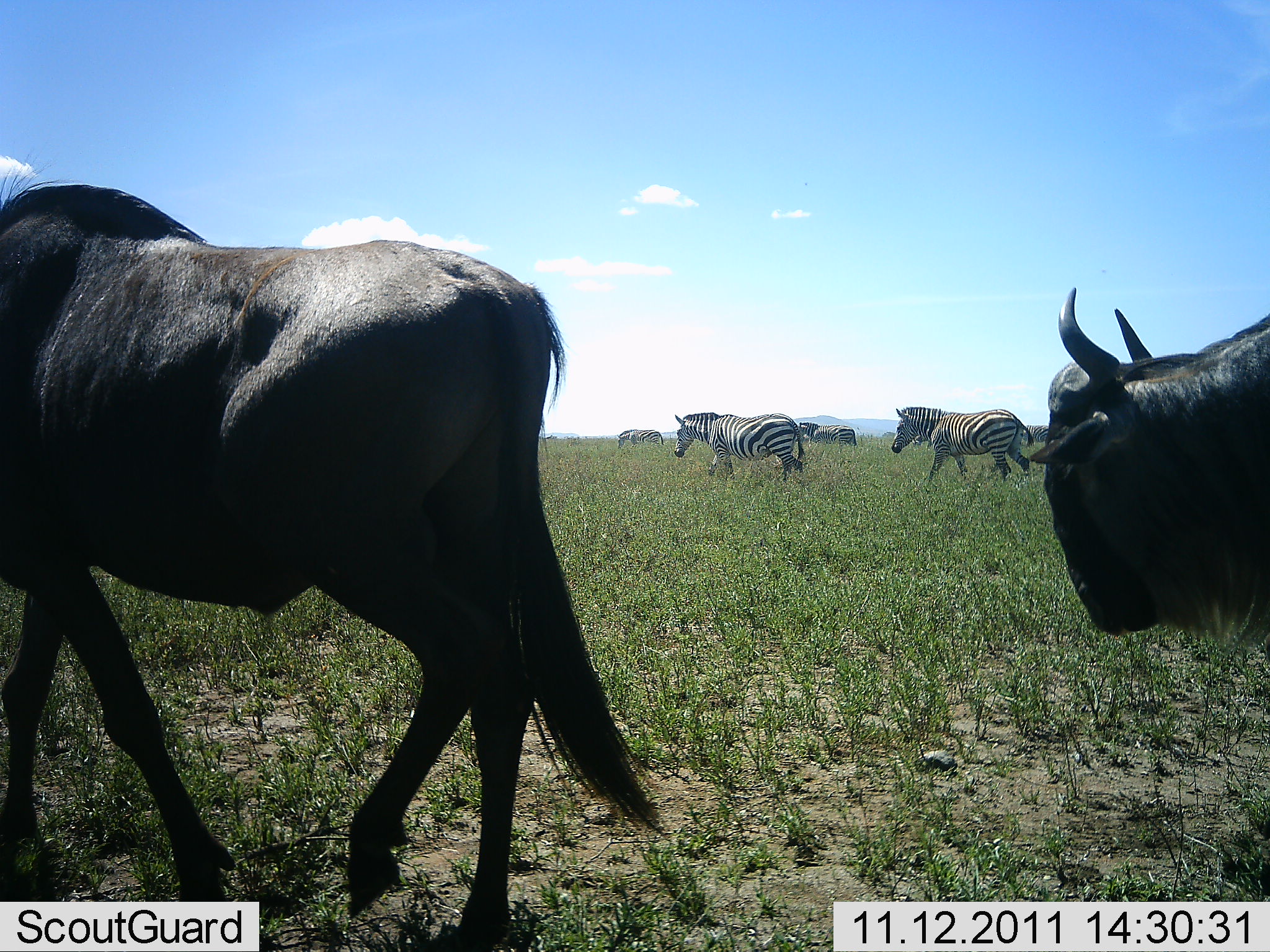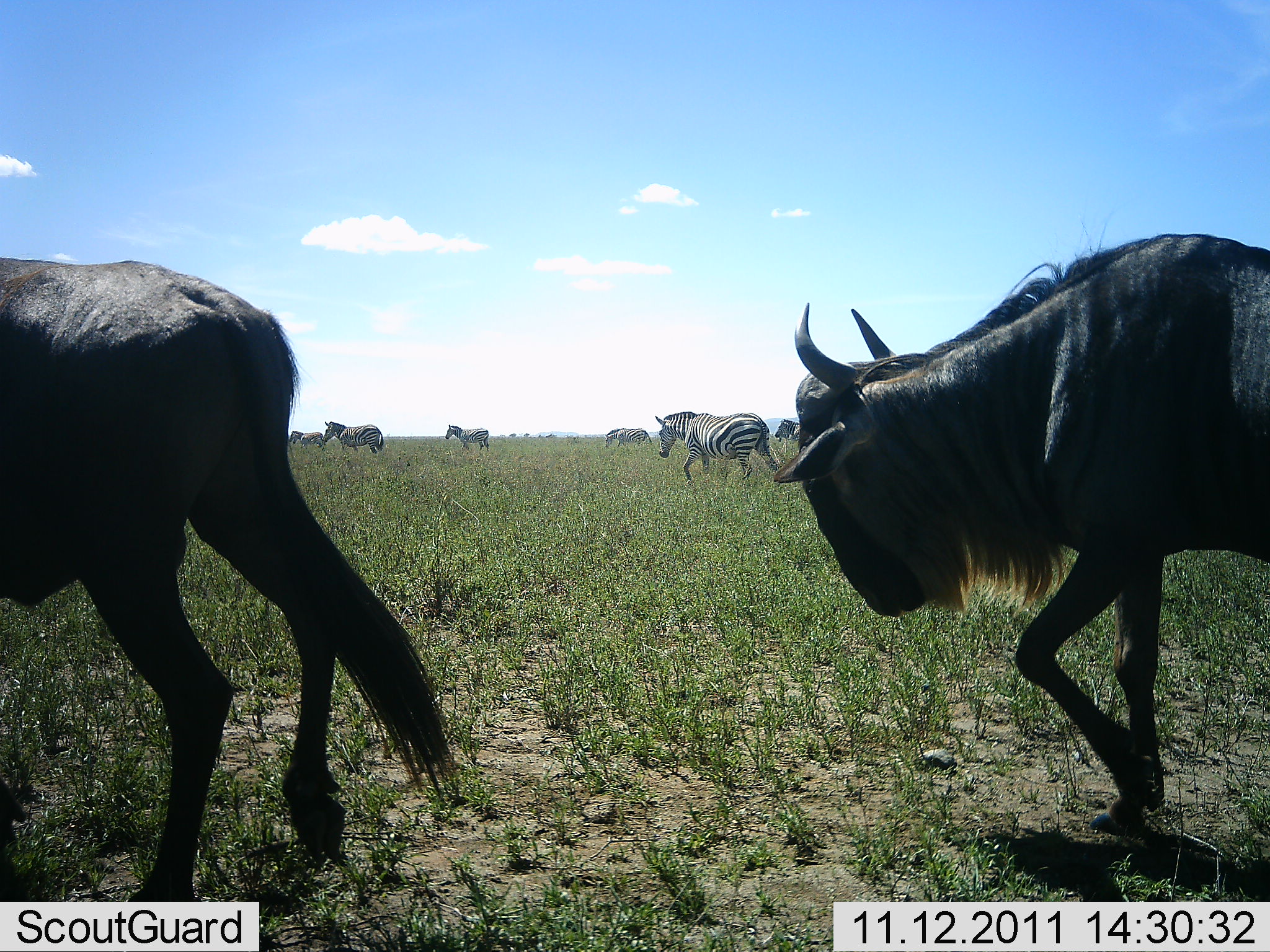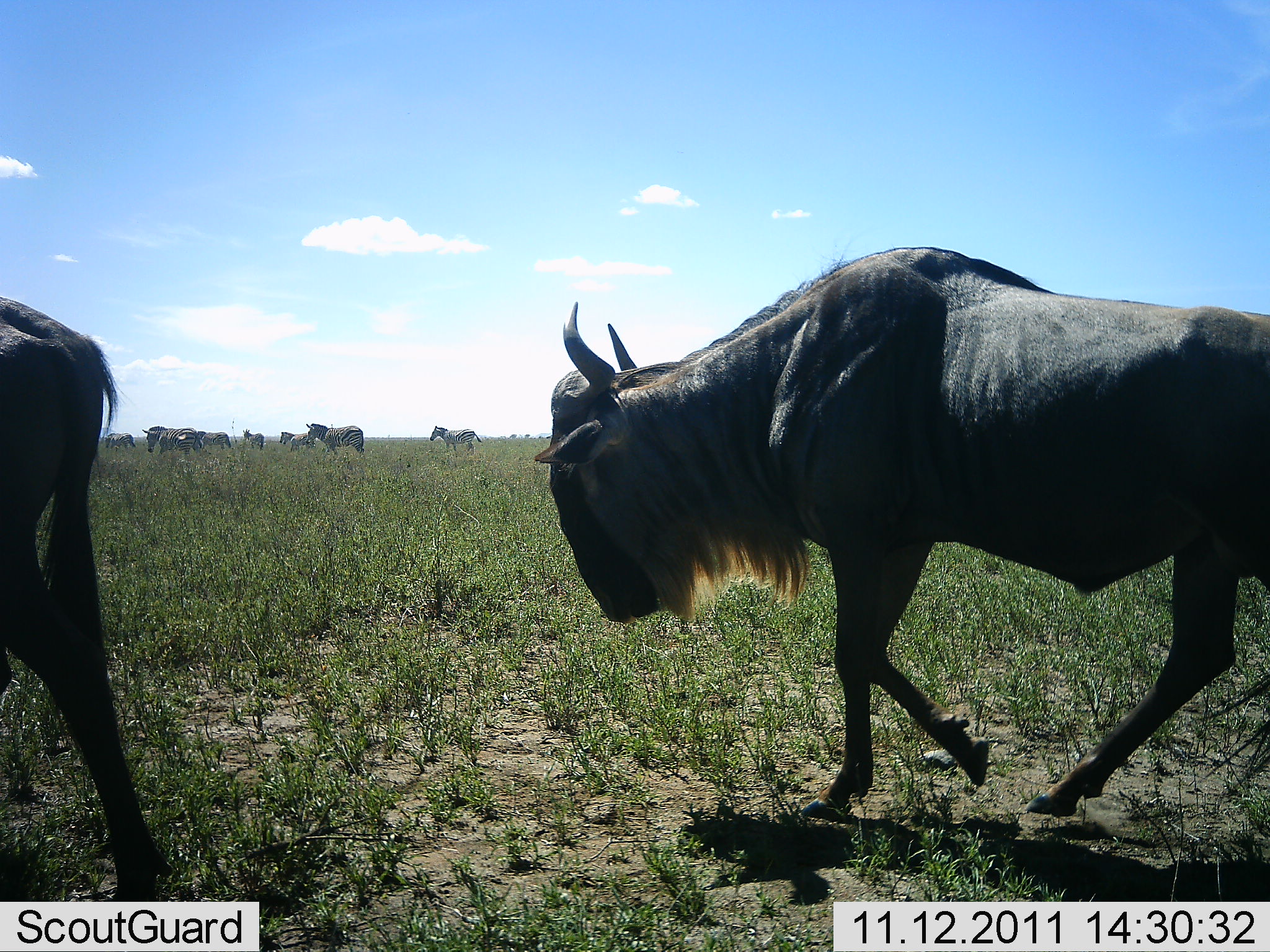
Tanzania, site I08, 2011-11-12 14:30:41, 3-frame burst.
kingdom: Animalia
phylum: Chordata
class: Mammalia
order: Artiodactyla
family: Bovidae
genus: Connochaetes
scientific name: Connochaetes taurinus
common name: blue wildebeest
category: wildebeest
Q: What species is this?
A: Wildebeest (blue wildebeest) (Connochaetes taurinus).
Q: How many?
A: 2.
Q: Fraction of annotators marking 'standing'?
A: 8%.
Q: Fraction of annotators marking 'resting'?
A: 0%.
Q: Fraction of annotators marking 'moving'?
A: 100%.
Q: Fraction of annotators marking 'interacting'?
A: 0%.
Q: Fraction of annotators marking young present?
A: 0%.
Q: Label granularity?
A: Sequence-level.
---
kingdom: Animalia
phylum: Chordata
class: Mammalia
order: Perissodactyla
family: Equidae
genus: Equus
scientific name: Equus quagga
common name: plains zebra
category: zebra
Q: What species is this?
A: Zebra (plains zebra) (Equus quagga).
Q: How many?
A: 9.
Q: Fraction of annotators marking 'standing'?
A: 0%.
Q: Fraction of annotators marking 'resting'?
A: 0%.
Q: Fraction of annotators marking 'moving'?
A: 100%.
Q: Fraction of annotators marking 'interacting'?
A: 0%.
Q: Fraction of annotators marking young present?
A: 0%.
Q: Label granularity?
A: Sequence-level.